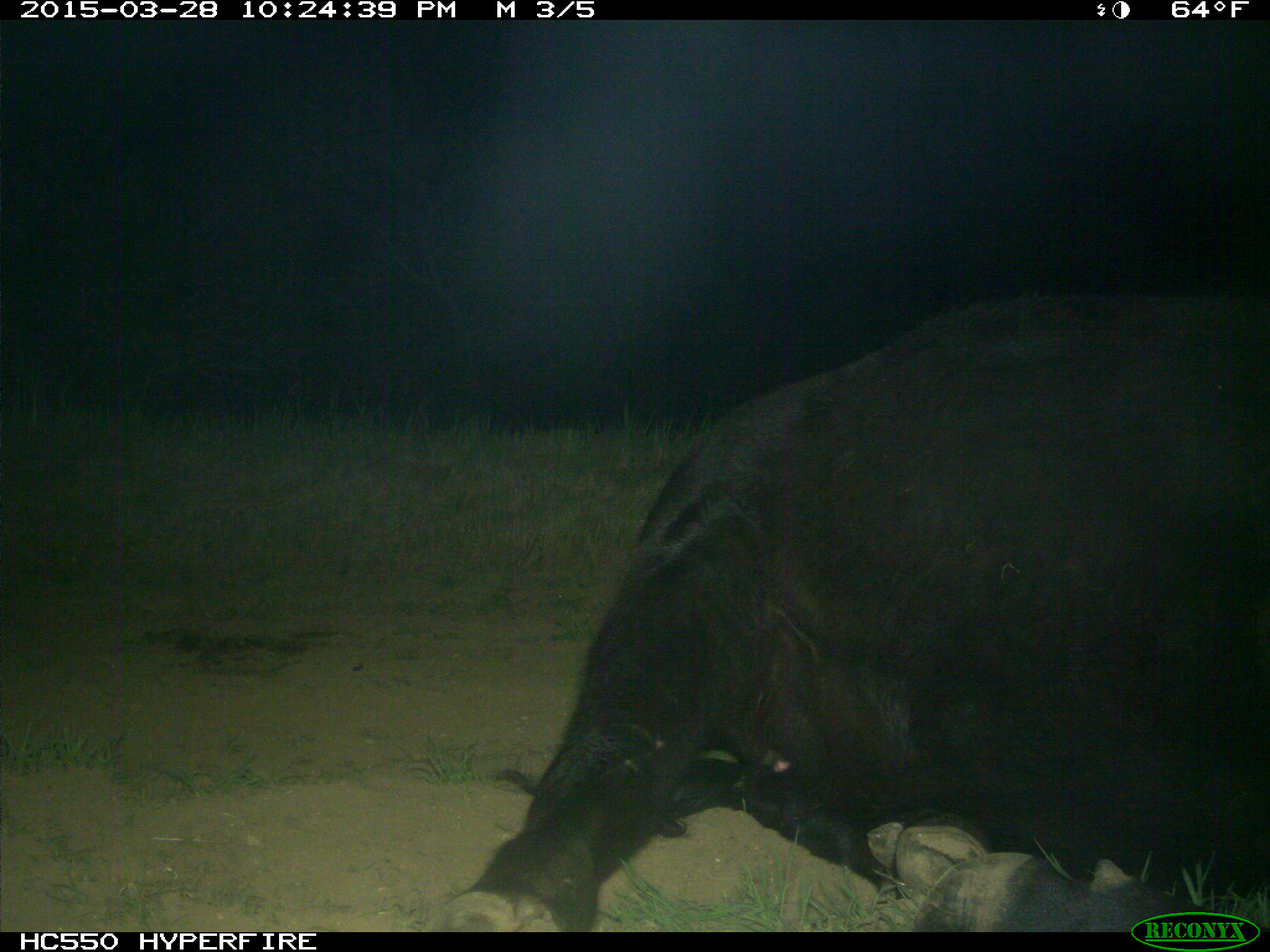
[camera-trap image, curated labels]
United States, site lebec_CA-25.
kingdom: Animalia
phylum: Chordata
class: Mammalia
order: Artiodactyla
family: Bovidae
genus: Bos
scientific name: Bos taurus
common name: domestic cow